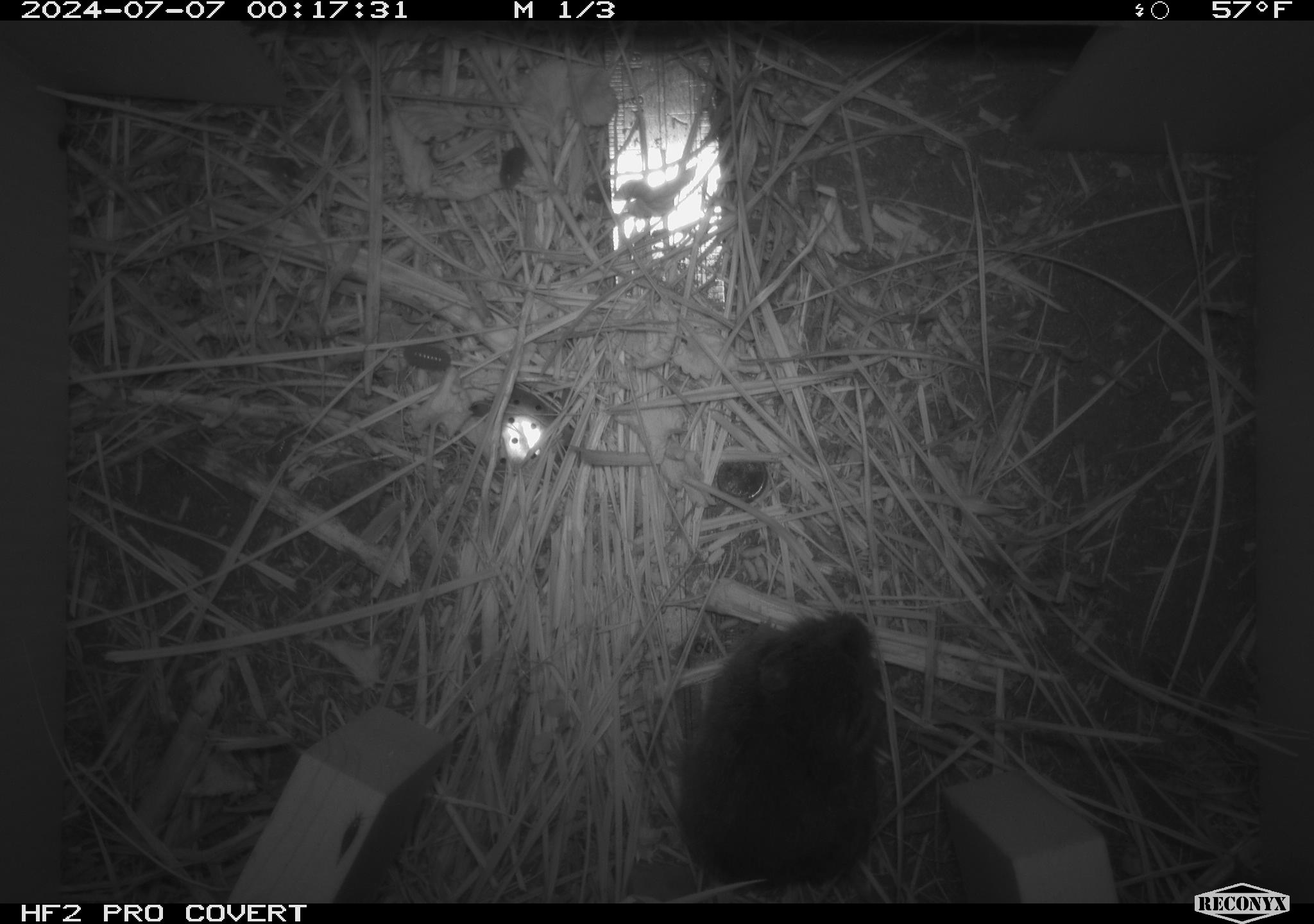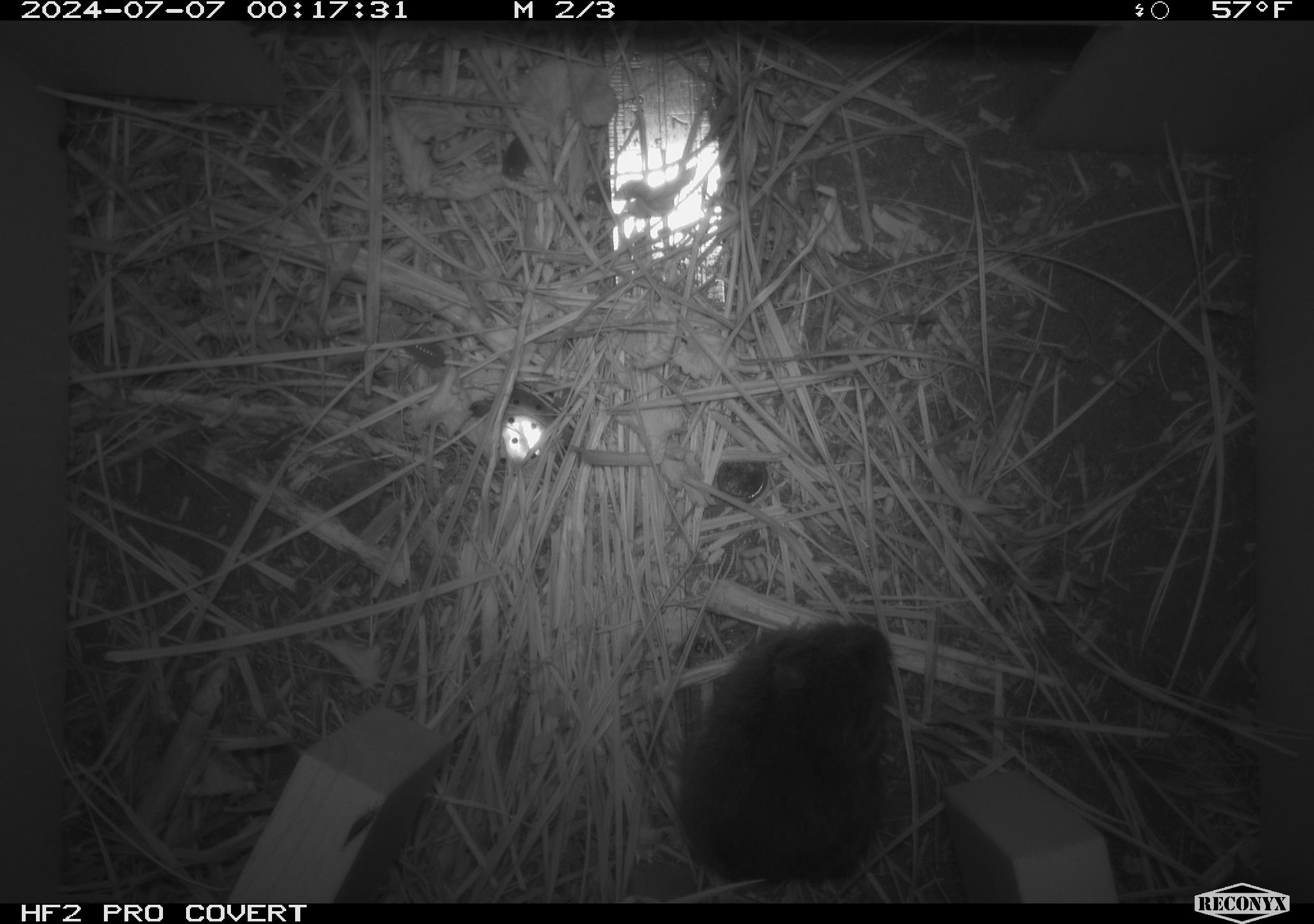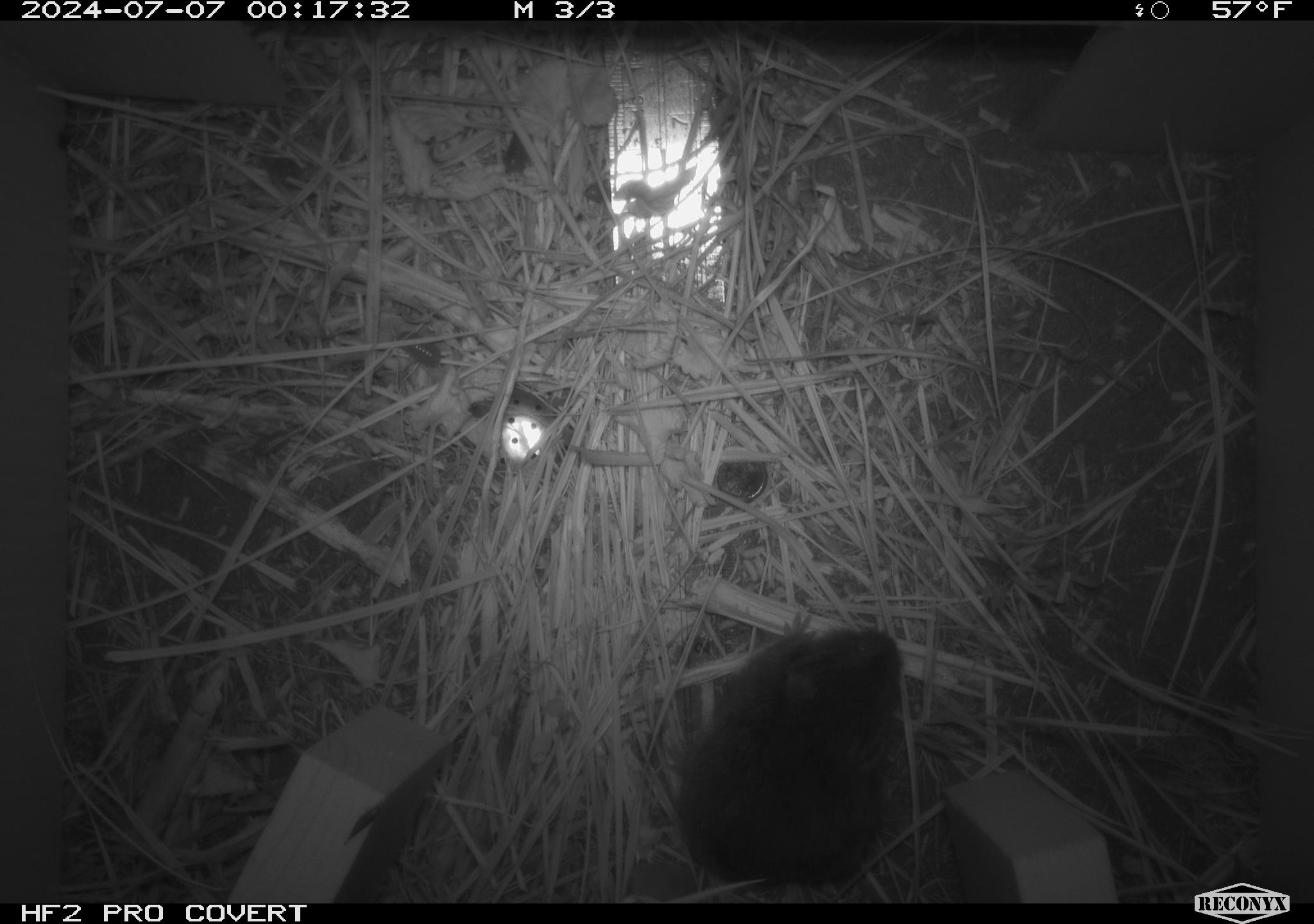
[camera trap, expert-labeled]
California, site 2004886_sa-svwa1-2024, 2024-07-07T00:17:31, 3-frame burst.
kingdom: Animalia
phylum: Chordata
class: Mammalia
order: Rodentia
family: Cricetidae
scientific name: Arvicolinae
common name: voles, lemmings, and muskrats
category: arvicolinae subfamily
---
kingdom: Animalia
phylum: Arthropoda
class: Malacostraca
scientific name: Malacostraca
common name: amphipods, crabs, isopods, krill, lobsters and shrimps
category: malacostracan